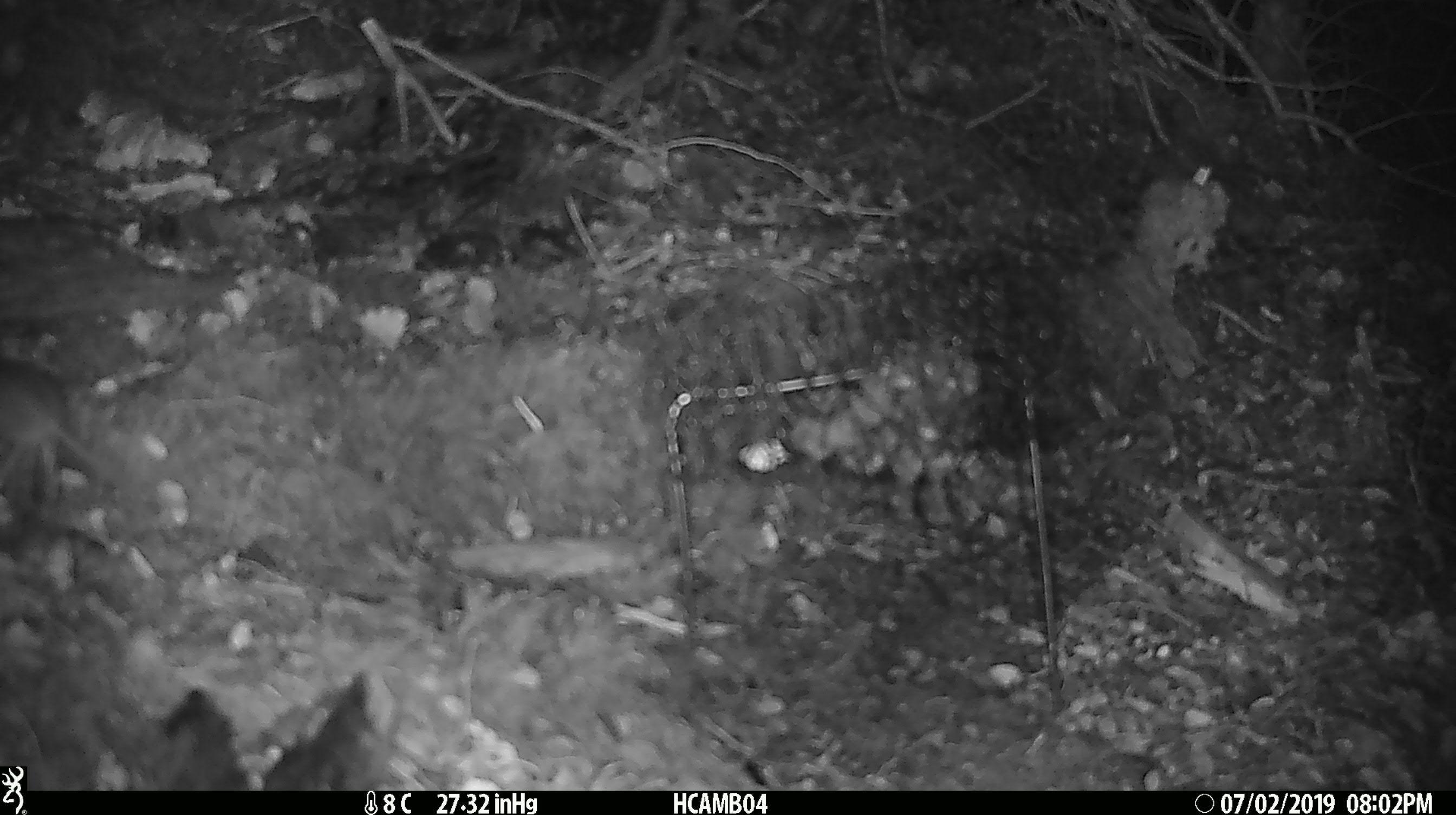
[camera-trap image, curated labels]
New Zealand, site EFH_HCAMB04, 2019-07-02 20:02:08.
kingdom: Animalia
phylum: Chordata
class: Mammalia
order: Rodentia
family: Muridae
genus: Mus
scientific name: Mus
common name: mouse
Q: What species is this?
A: Mouse (Mus).